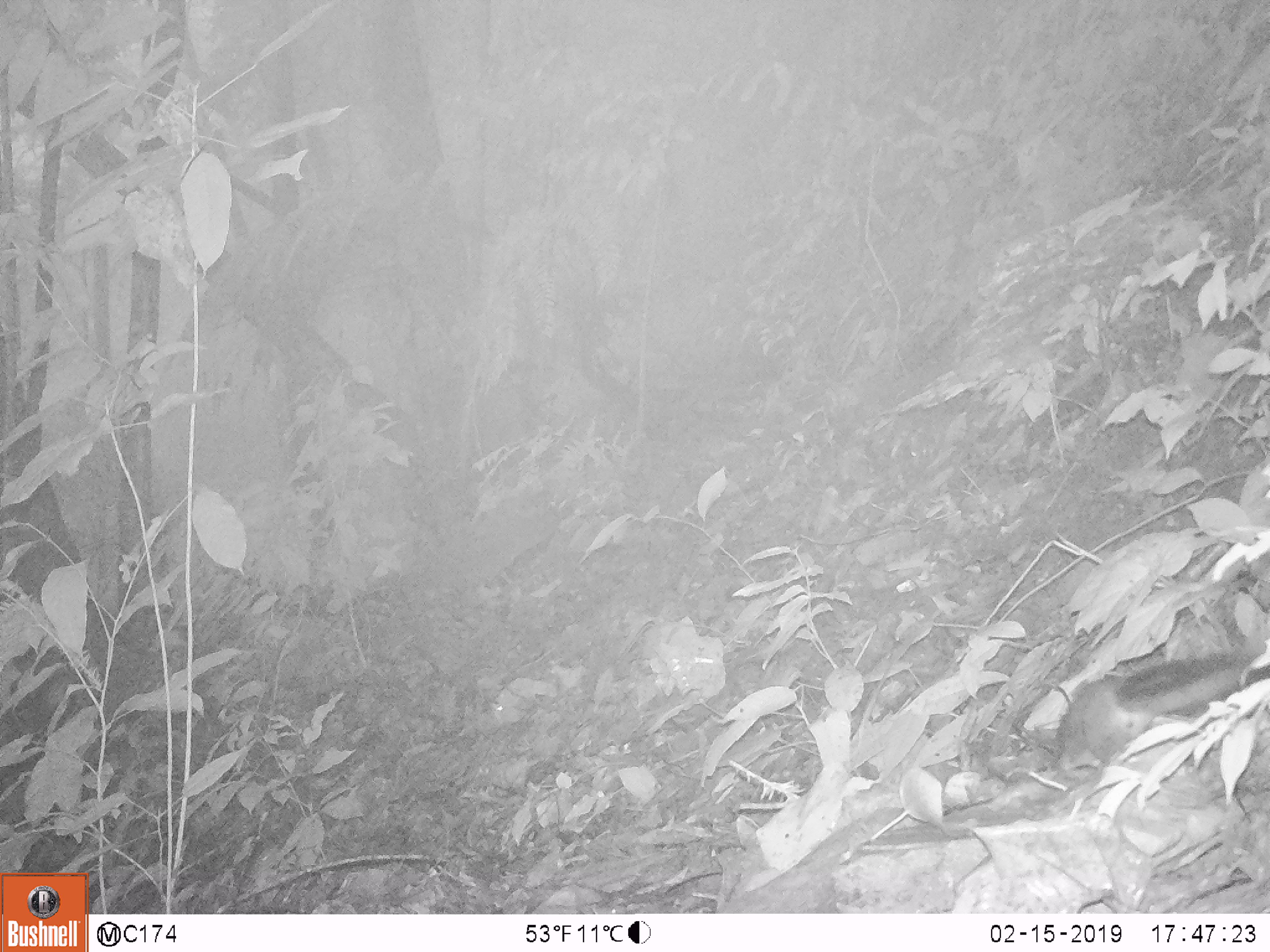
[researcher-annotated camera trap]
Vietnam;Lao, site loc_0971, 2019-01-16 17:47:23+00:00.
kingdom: Animalia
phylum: Chordata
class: Mammalia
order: Rodentia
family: Sciuridae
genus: Dremomys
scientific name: Dremomys rufigenis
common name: red-cheeked squirrel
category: red cheeked squirrel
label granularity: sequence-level